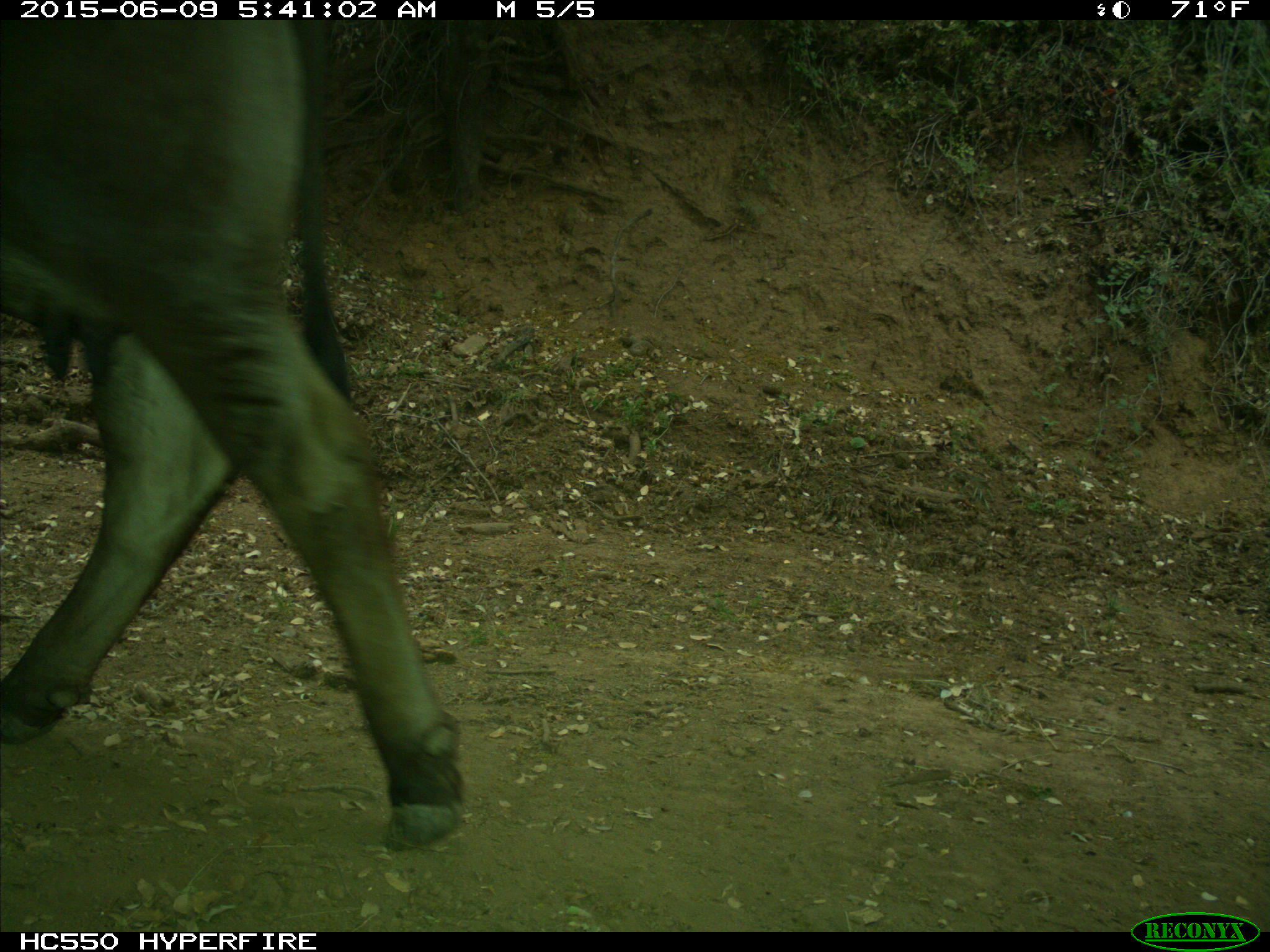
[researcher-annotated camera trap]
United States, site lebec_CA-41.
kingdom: Animalia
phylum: Chordata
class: Mammalia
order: Artiodactyla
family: Bovidae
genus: Bos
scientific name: Bos taurus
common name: domestic cow